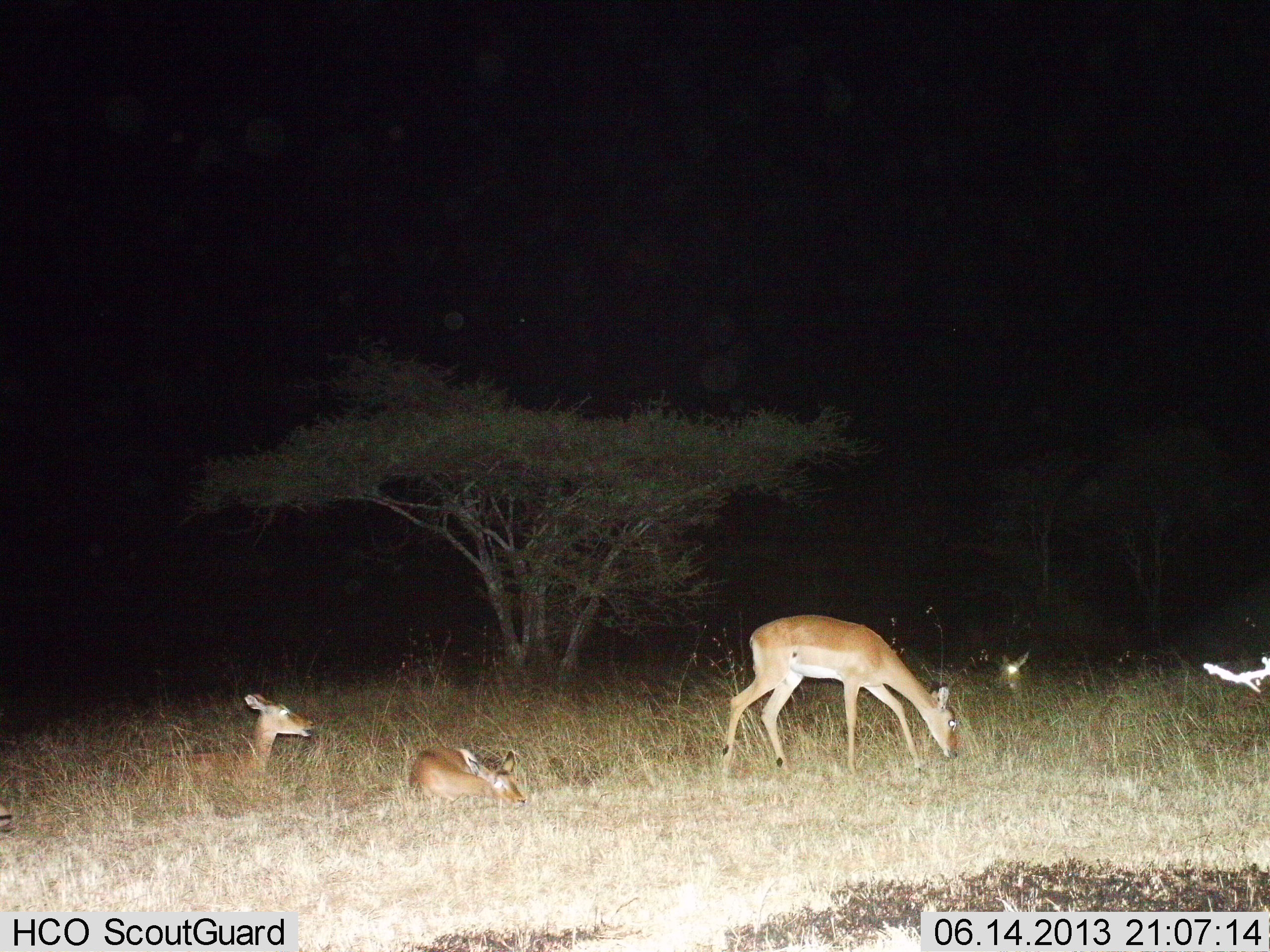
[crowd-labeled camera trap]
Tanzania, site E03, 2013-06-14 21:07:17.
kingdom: Animalia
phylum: Chordata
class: Mammalia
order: Artiodactyla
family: Bovidae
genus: Aepyceros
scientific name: Aepyceros melampus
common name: impala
Impala (Aepyceros melampus), count 4. Behavior (volunteer vote fractions): standing 20%, resting 100%, moving 0%, interacting 0%. Young present (vote fraction): 10%. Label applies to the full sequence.